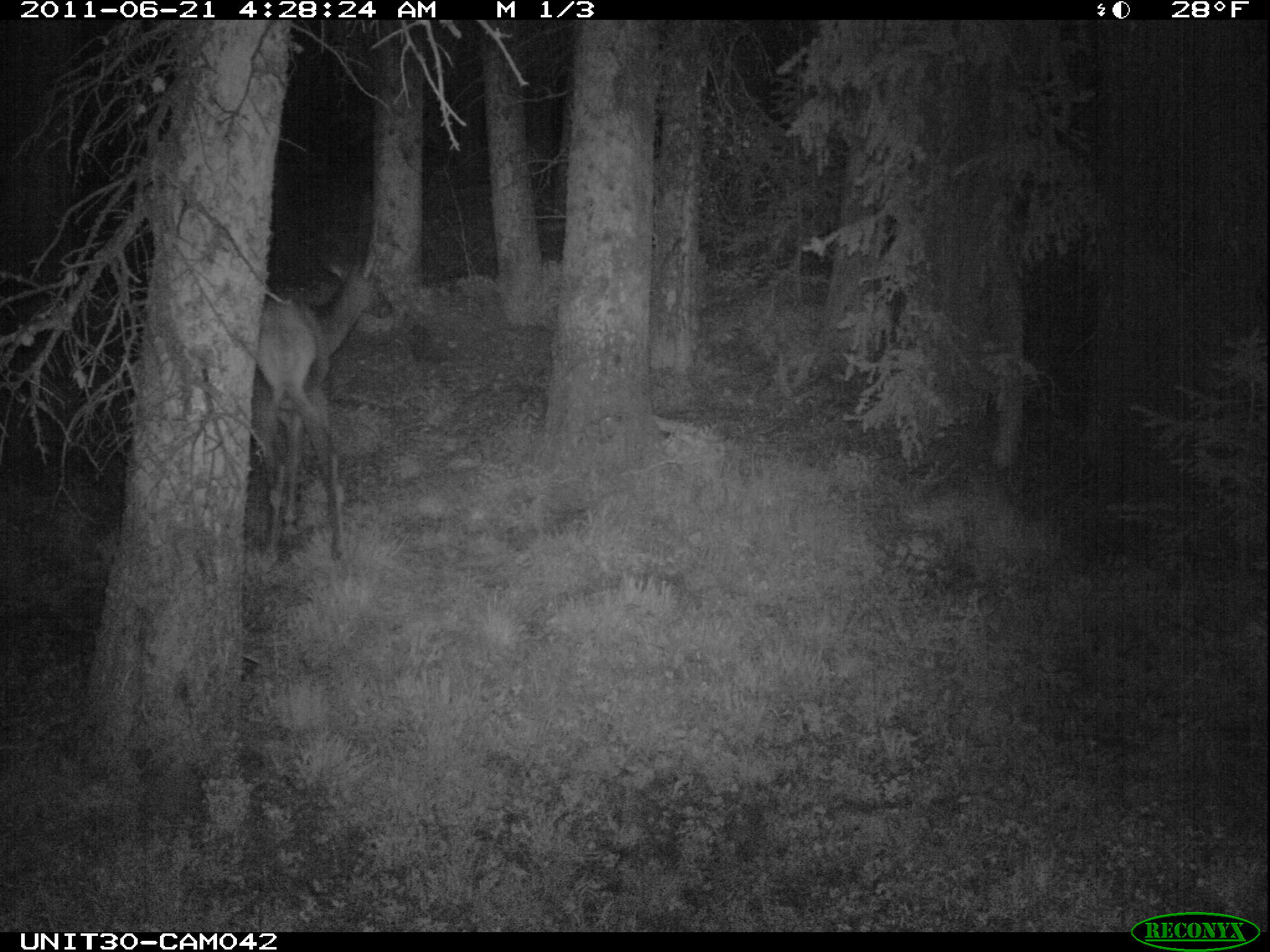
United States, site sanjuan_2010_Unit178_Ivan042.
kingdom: Animalia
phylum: Chordata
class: Mammalia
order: Artiodactyla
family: Cervidae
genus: Cervus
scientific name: Cervus elaphus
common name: red deer